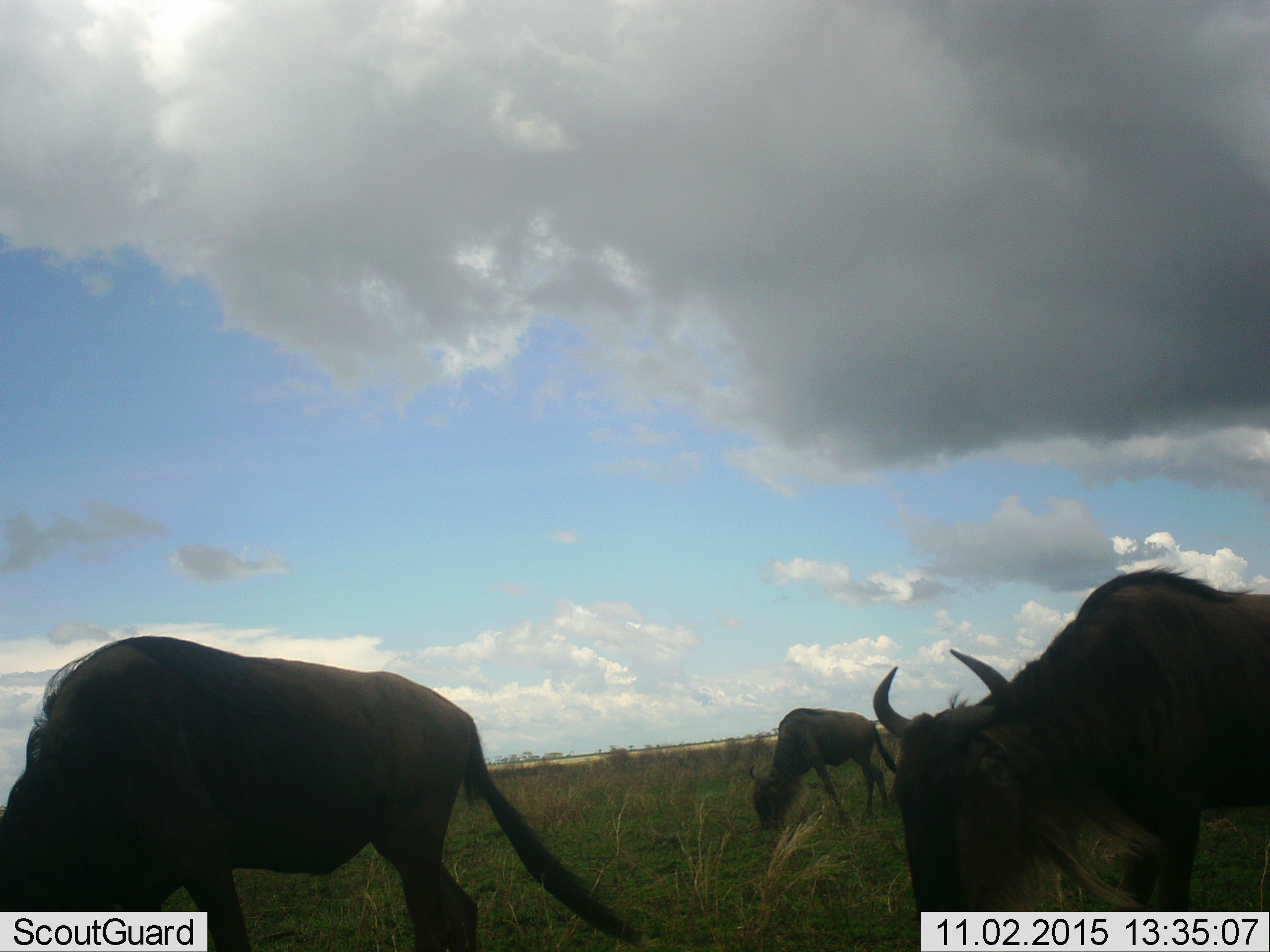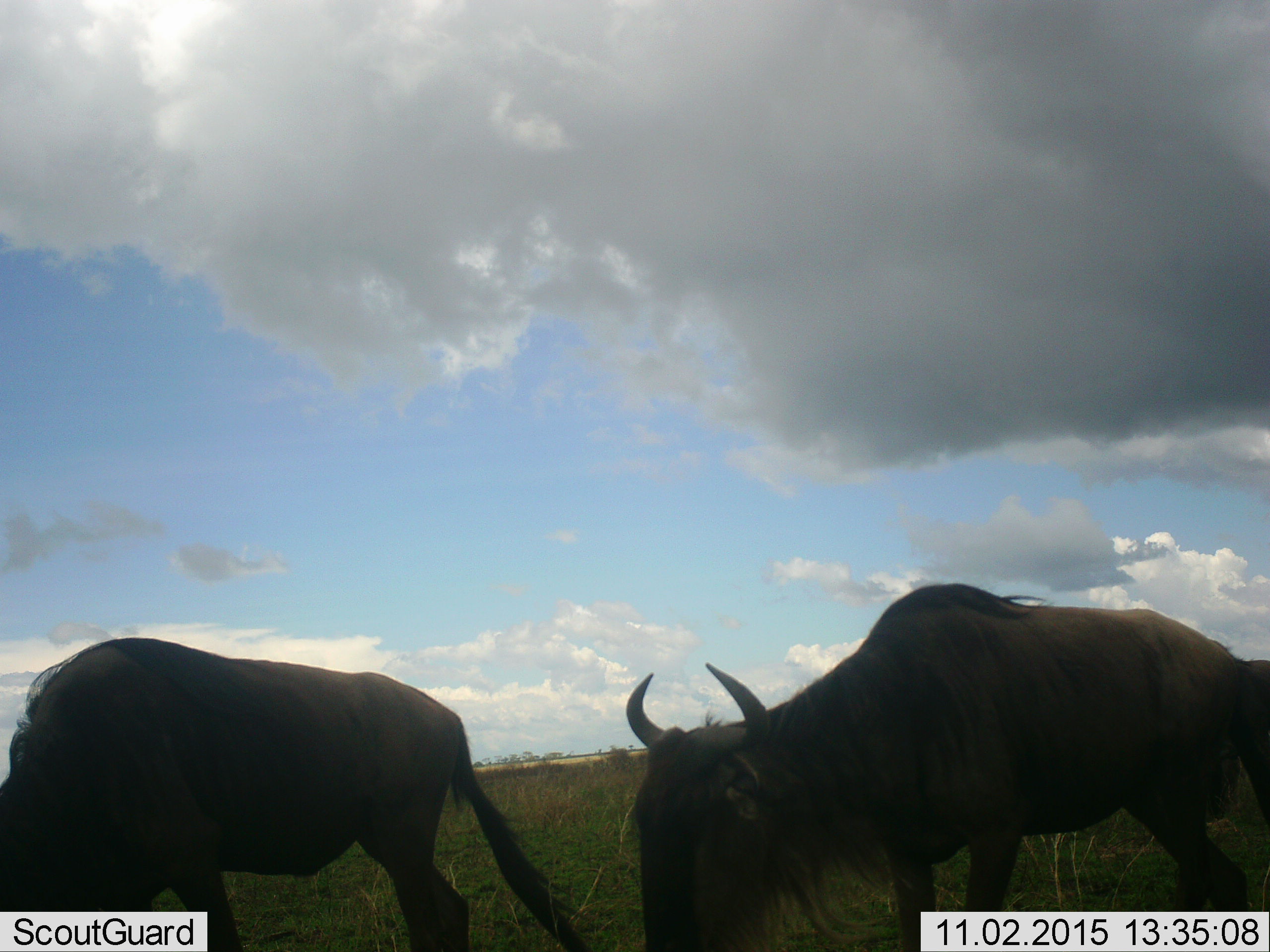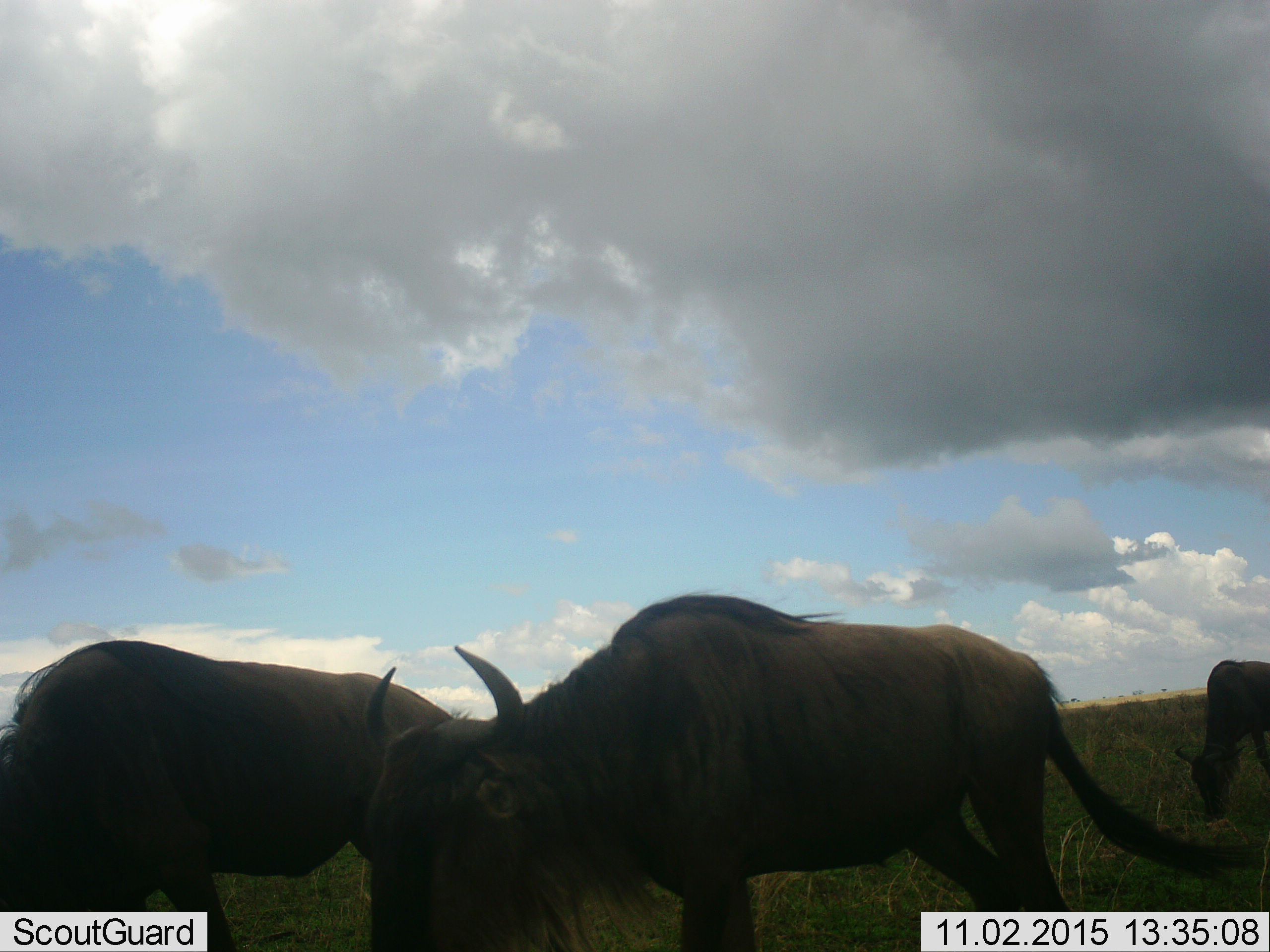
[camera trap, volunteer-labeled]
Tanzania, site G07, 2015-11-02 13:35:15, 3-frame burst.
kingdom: Animalia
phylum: Chordata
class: Mammalia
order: Artiodactyla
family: Bovidae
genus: Connochaetes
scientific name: Connochaetes taurinus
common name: blue wildebeest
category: wildebeest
Wildebeest (blue wildebeest) (Connochaetes taurinus), count 4. Behavior (volunteer vote fractions): standing 20%, resting 0%, moving 60%, interacting 0%. Young present (vote fraction): 10%. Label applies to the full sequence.